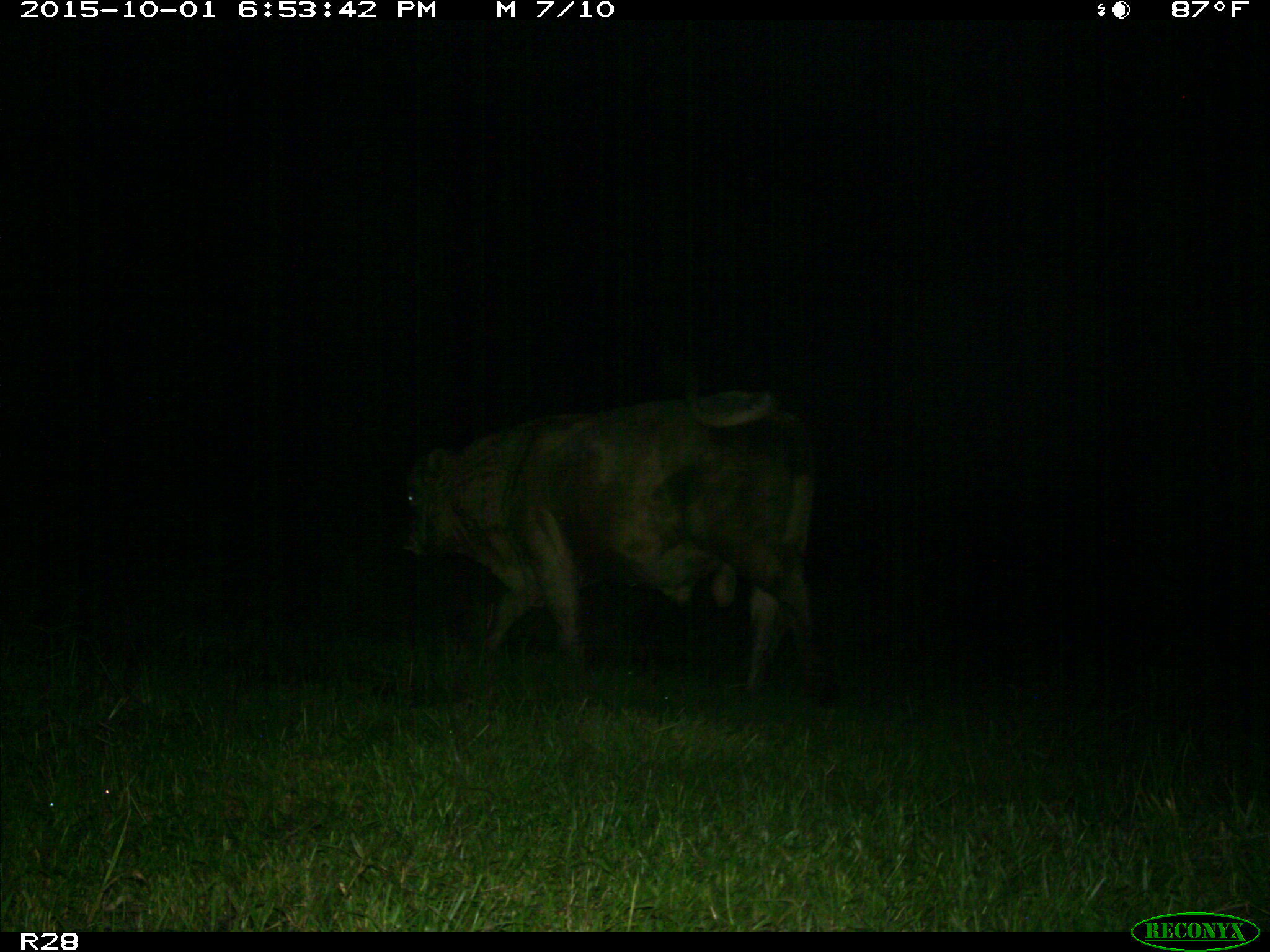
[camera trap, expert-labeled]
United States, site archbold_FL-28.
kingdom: Animalia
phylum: Chordata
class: Mammalia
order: Artiodactyla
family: Bovidae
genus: Bos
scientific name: Bos taurus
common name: domestic cow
Bos taurus (domestic cow).